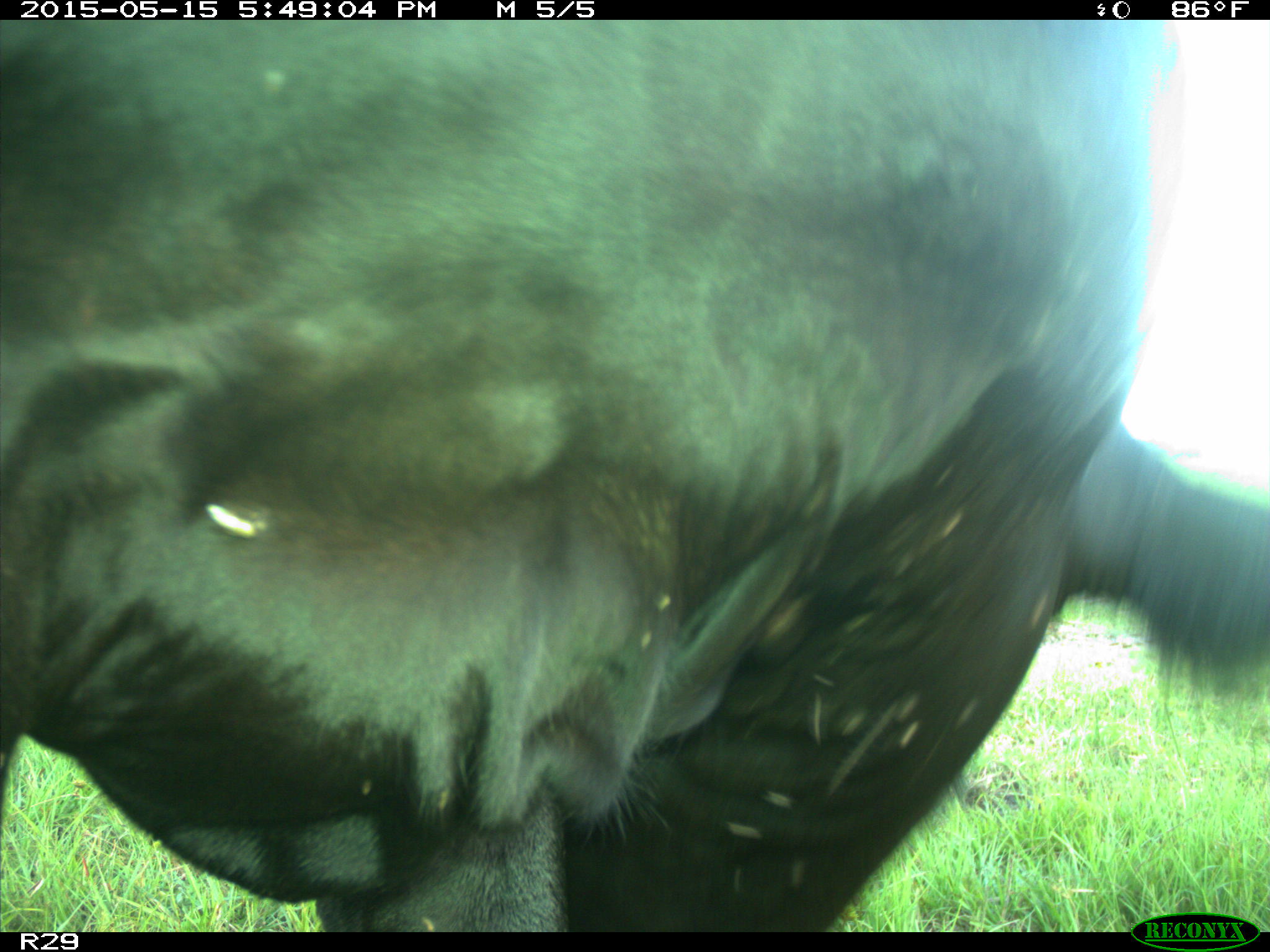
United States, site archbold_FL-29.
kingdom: Animalia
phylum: Chordata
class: Mammalia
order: Artiodactyla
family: Bovidae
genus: Bos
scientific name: Bos taurus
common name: domestic cow